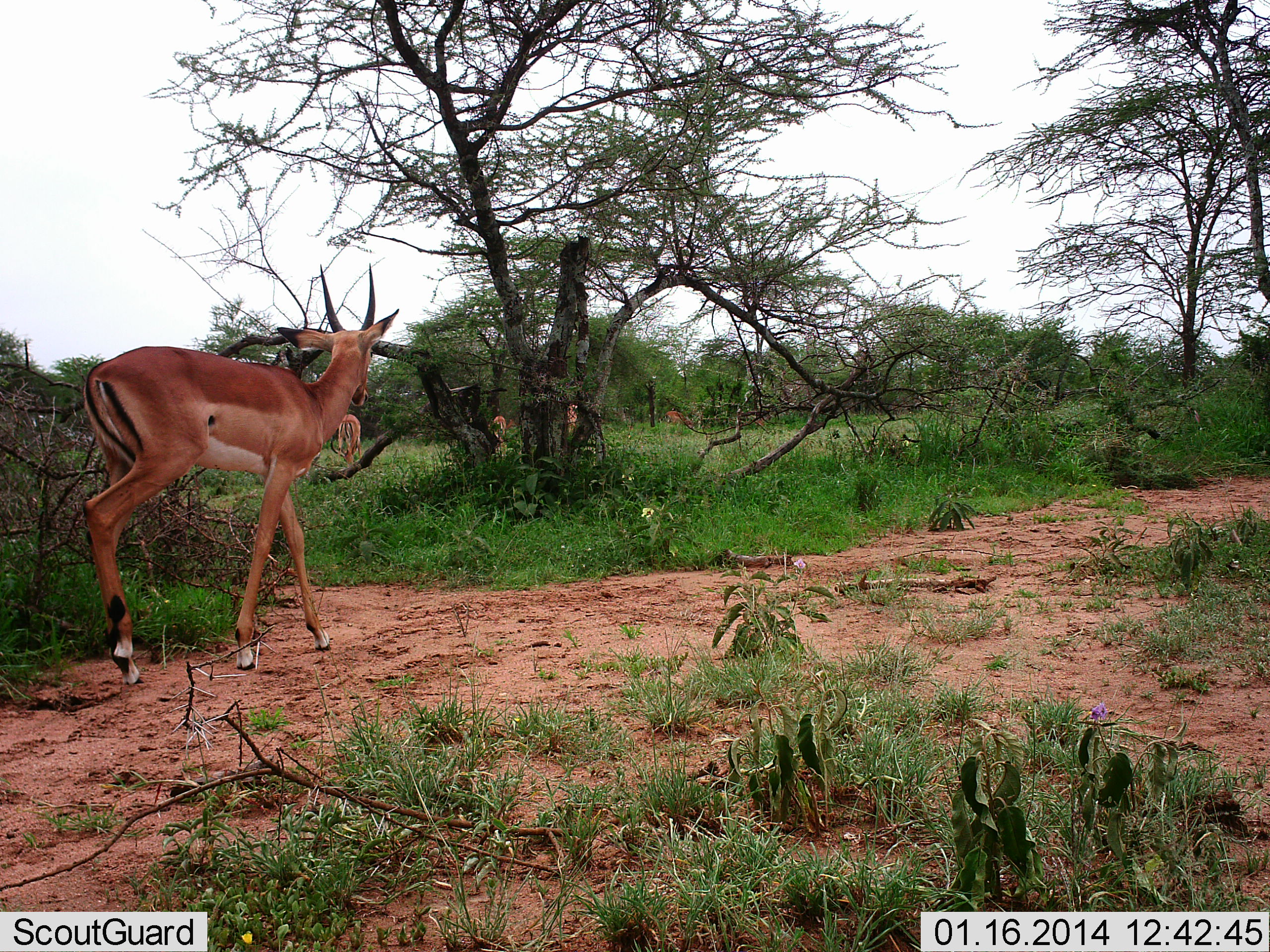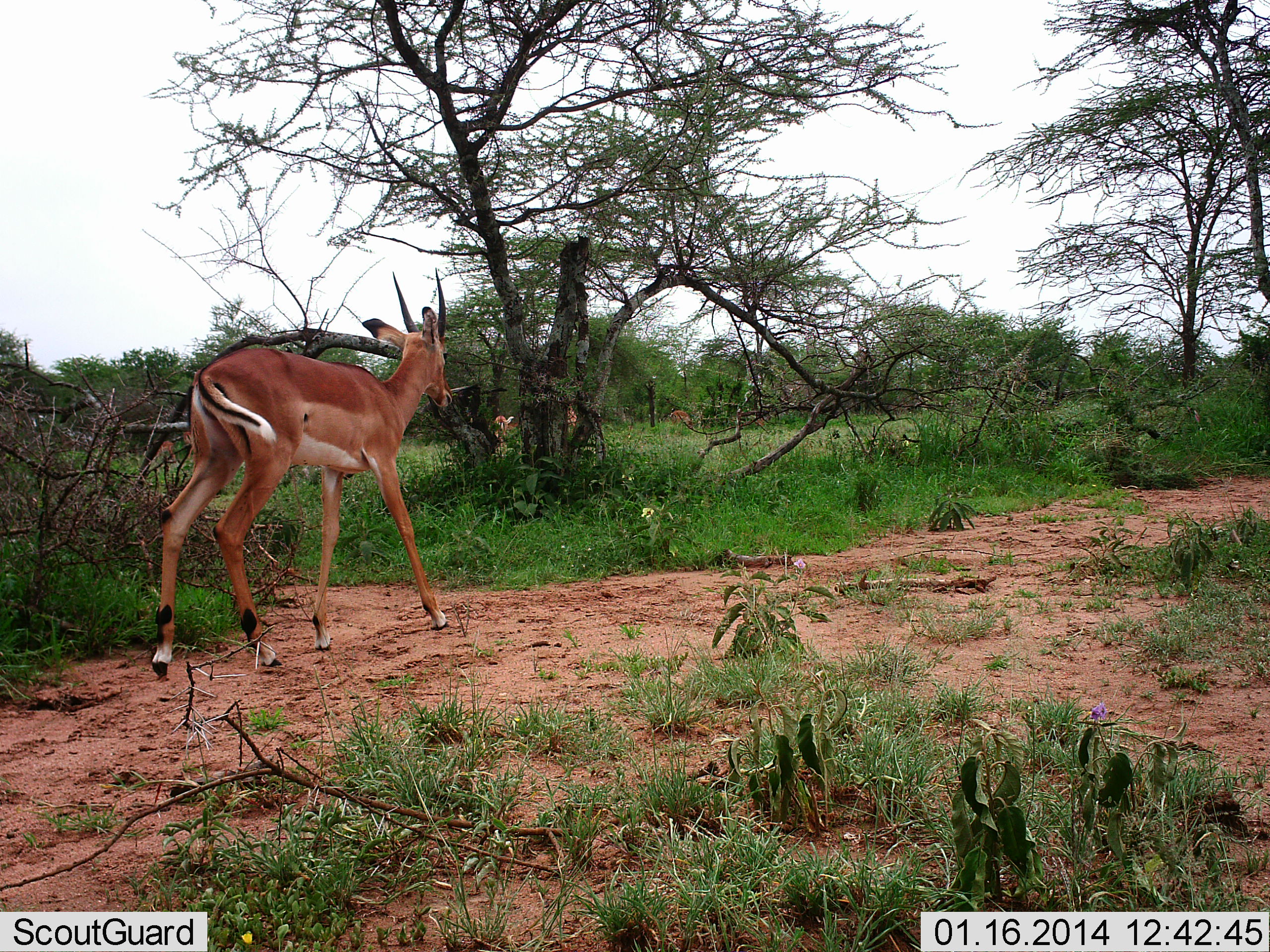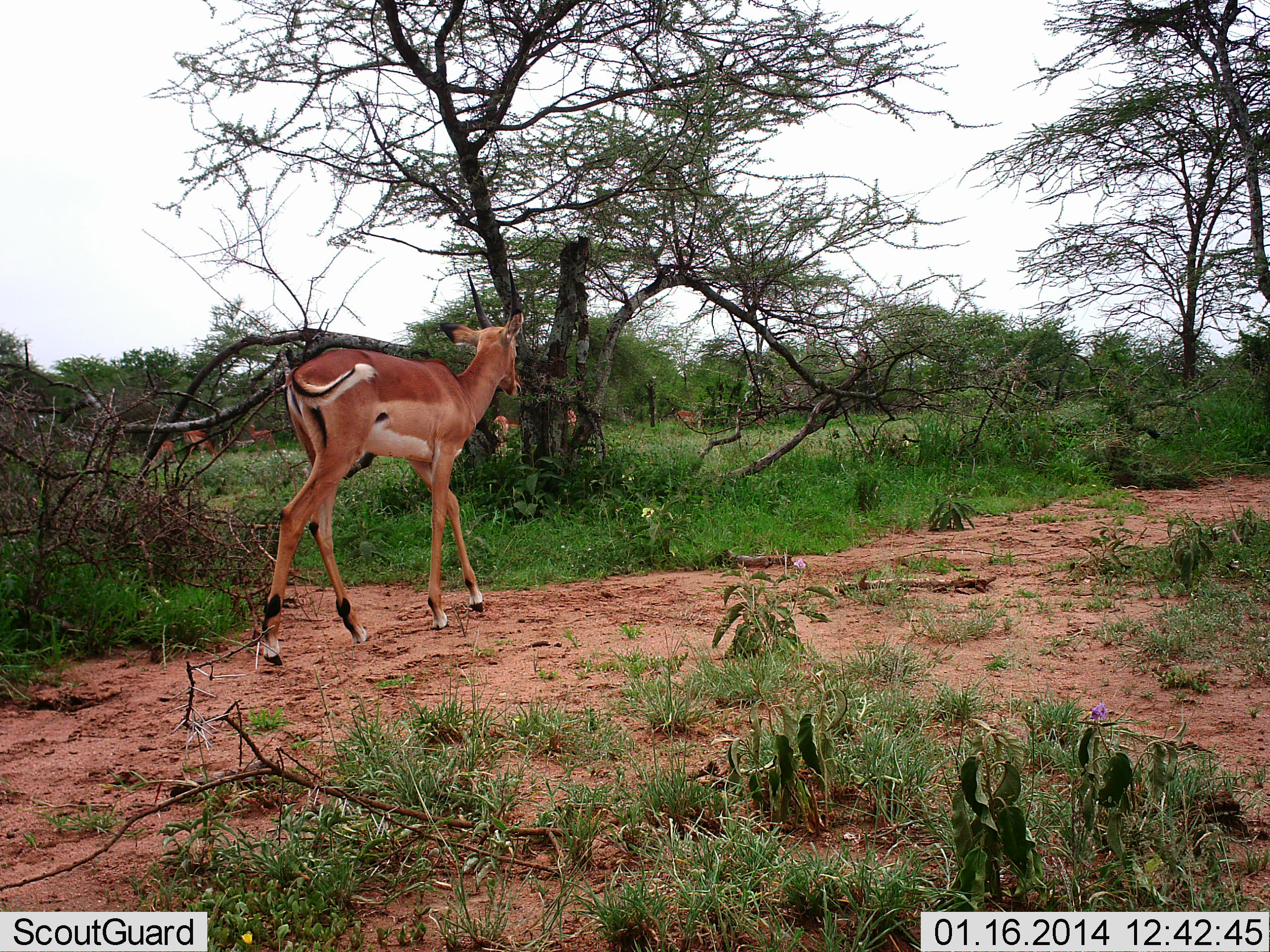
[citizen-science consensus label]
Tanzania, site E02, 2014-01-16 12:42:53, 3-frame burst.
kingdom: Animalia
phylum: Chordata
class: Mammalia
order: Artiodactyla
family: Bovidae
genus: Aepyceros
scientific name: Aepyceros melampus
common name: impala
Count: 5.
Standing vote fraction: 27%.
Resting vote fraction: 0%.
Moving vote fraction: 100%.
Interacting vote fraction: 0%.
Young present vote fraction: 0%.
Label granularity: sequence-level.